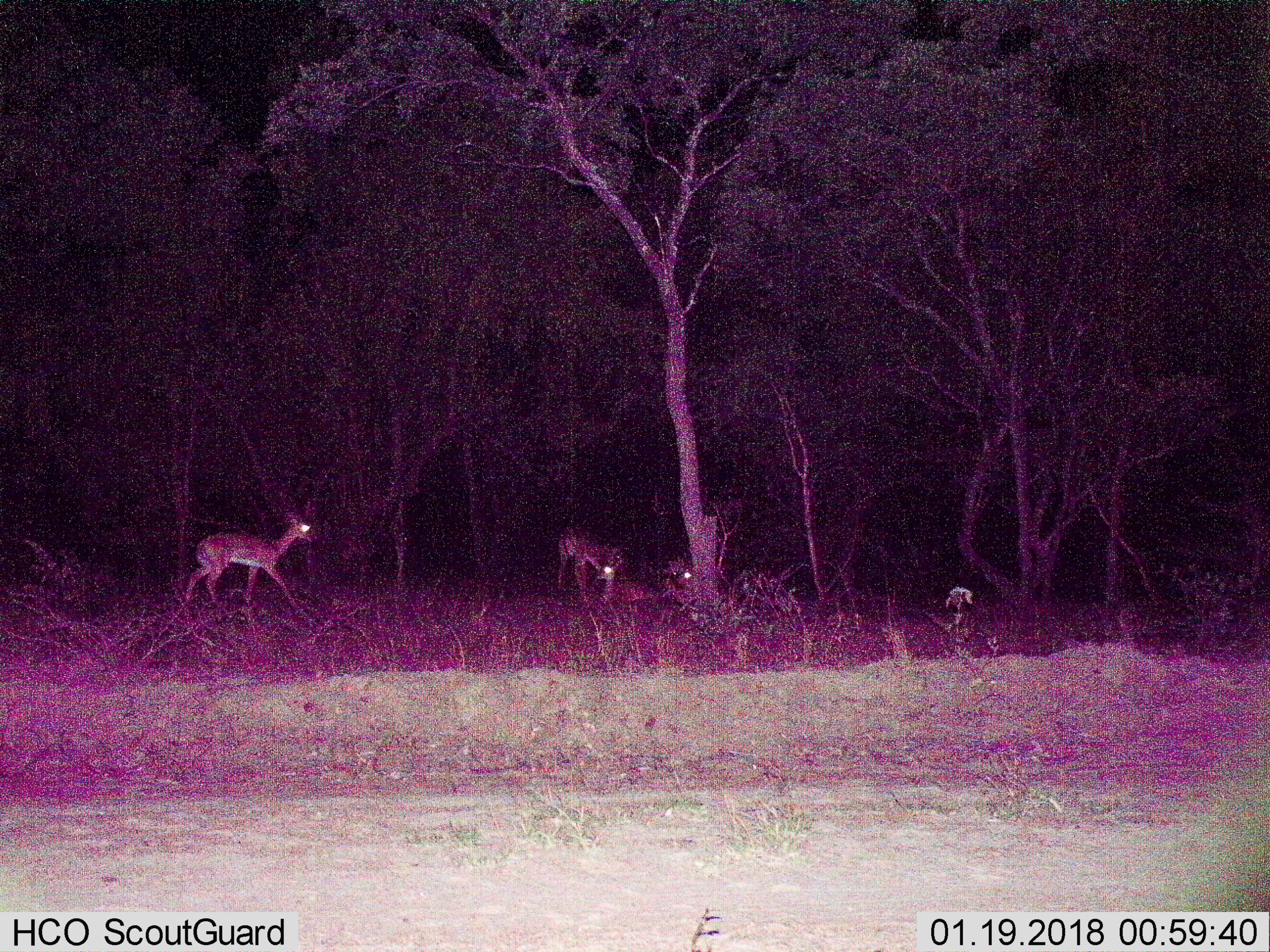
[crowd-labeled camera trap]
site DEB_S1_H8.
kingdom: Animalia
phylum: Chordata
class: Mammalia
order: Artiodactyla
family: Bovidae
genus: Aepyceros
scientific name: Aepyceros melampus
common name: impala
Impala (Aepyceros melampus), count 4. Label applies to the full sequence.